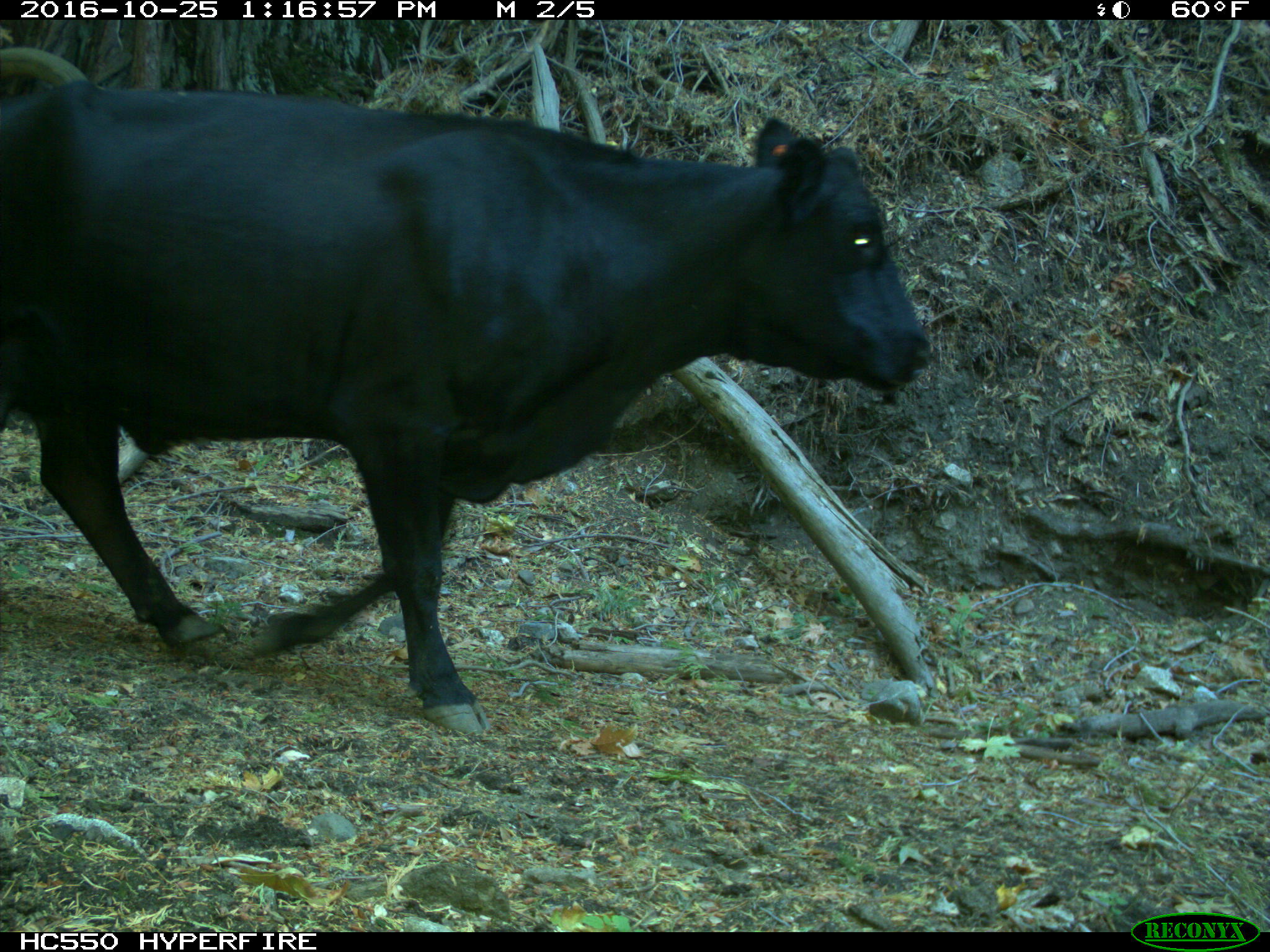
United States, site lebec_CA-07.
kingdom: Animalia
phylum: Chordata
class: Mammalia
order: Artiodactyla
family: Bovidae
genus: Bos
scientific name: Bos taurus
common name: domestic cow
Bos taurus (domestic cow).